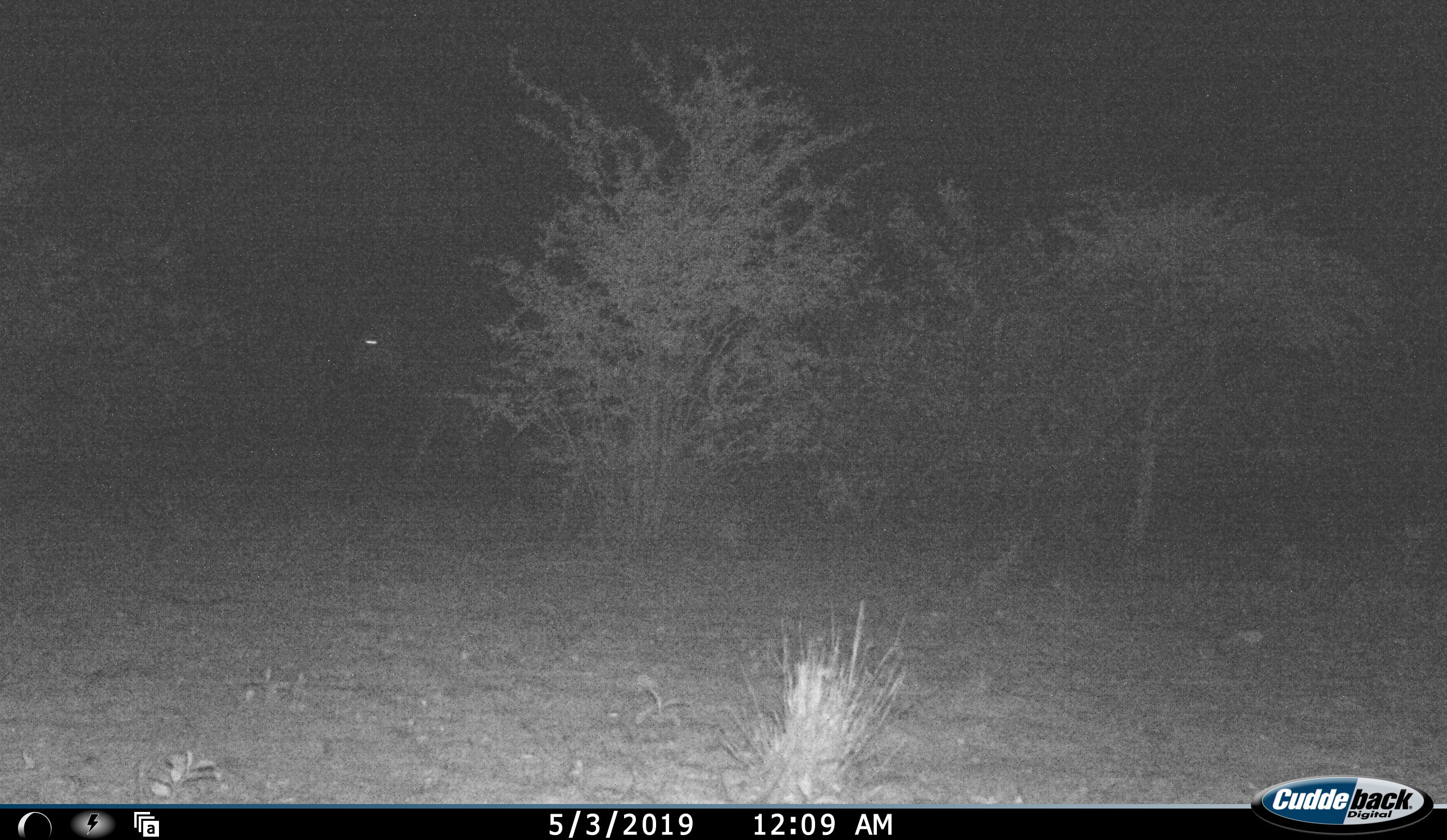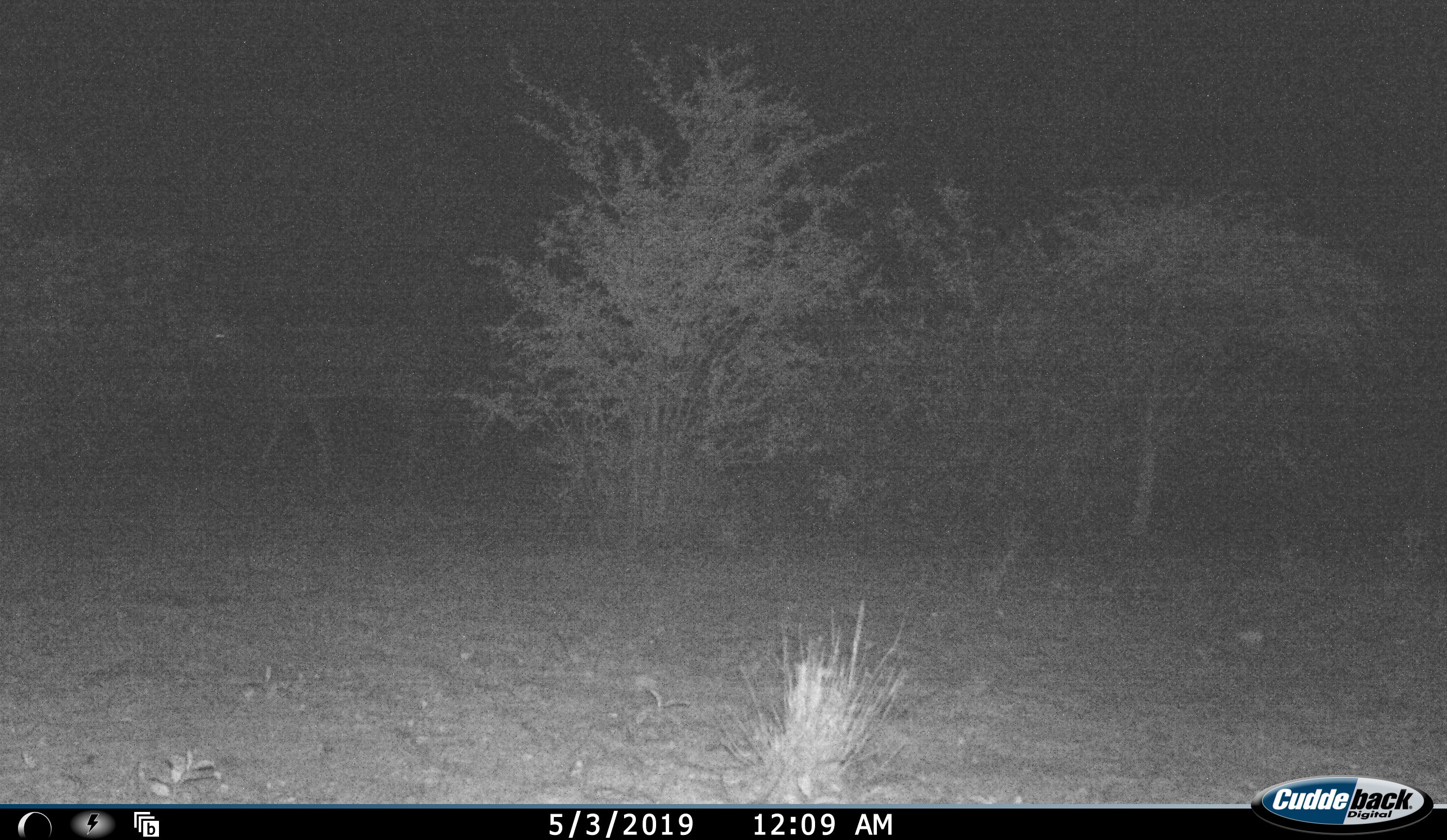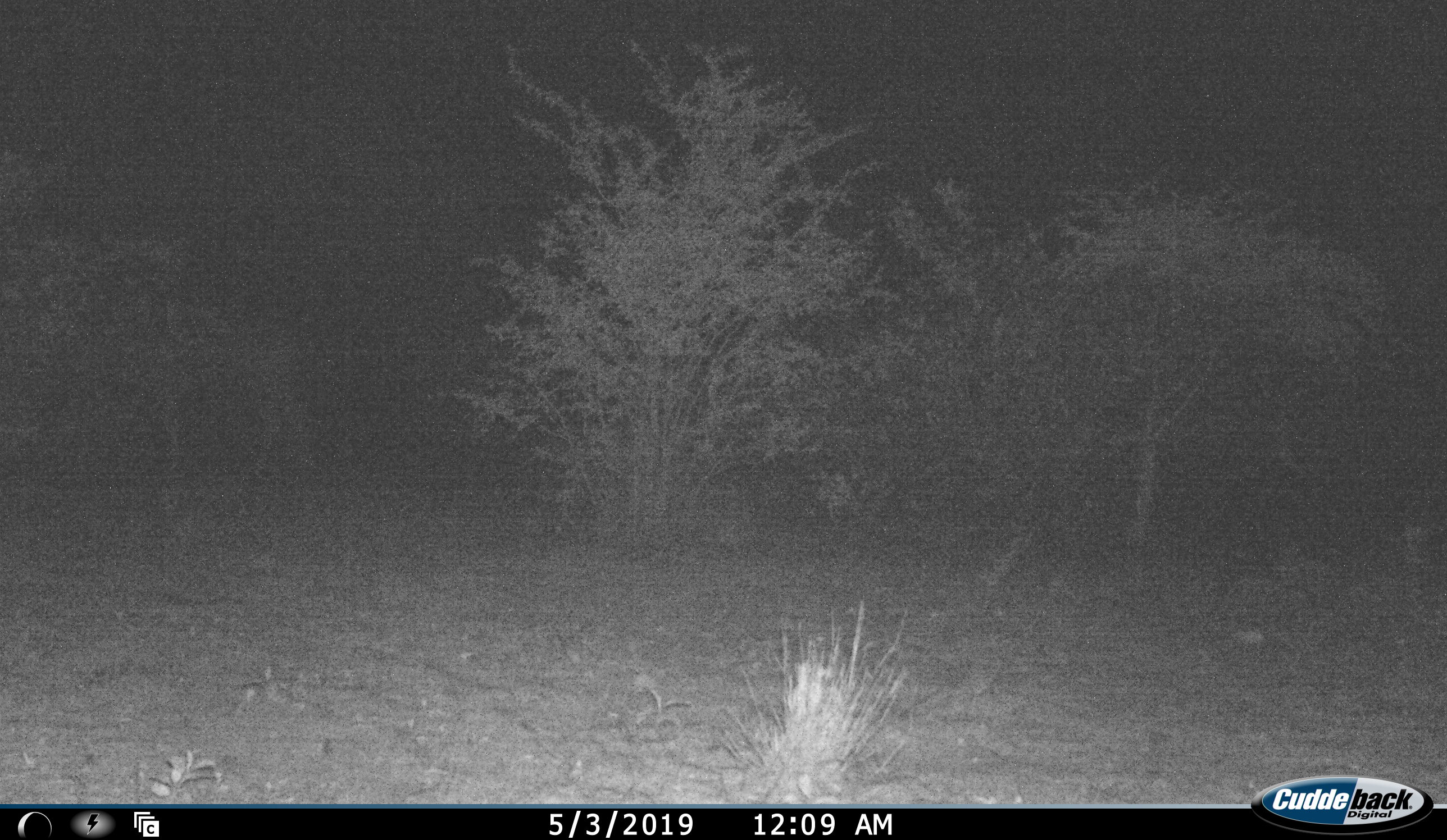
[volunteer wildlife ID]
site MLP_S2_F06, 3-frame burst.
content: unidentified animal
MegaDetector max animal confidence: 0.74